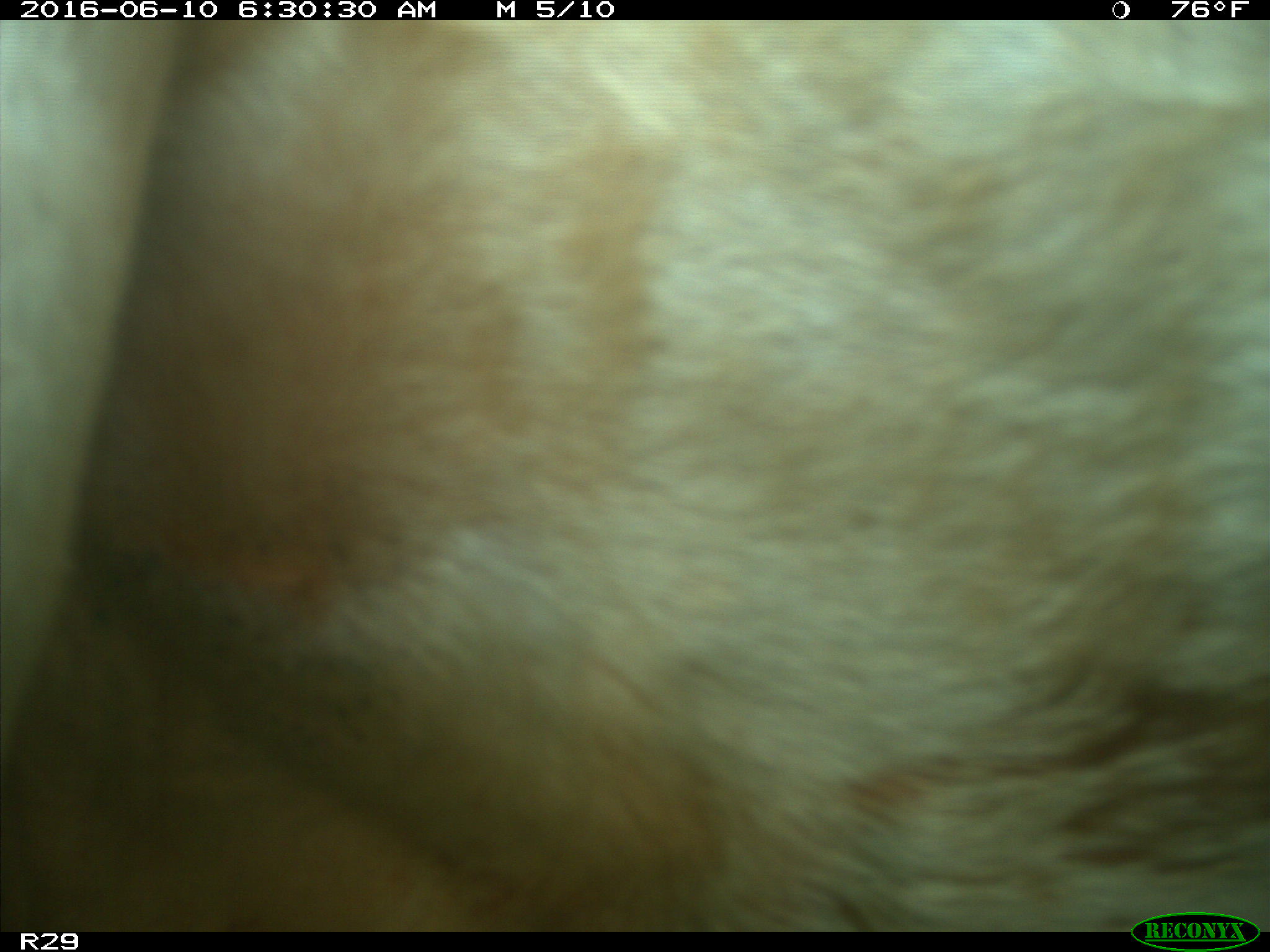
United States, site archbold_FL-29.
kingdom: Animalia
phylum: Chordata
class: Mammalia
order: Artiodactyla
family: Bovidae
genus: Bos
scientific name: Bos taurus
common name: domestic cow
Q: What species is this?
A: Bos taurus (domestic cow).